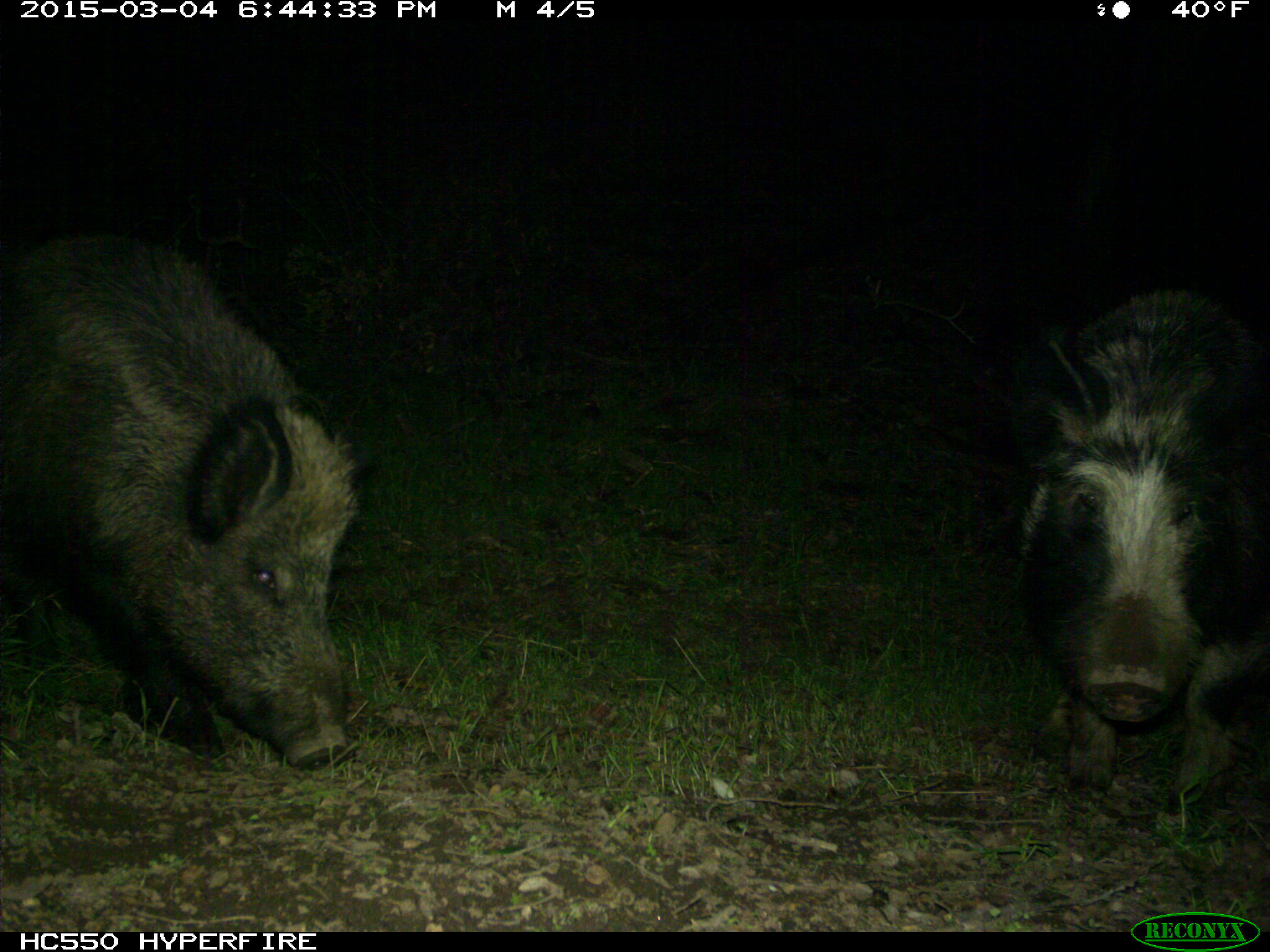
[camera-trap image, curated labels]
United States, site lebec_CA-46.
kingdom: Animalia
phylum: Chordata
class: Mammalia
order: Artiodactyla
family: Suidae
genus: Sus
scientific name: Sus scrofa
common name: wild boar